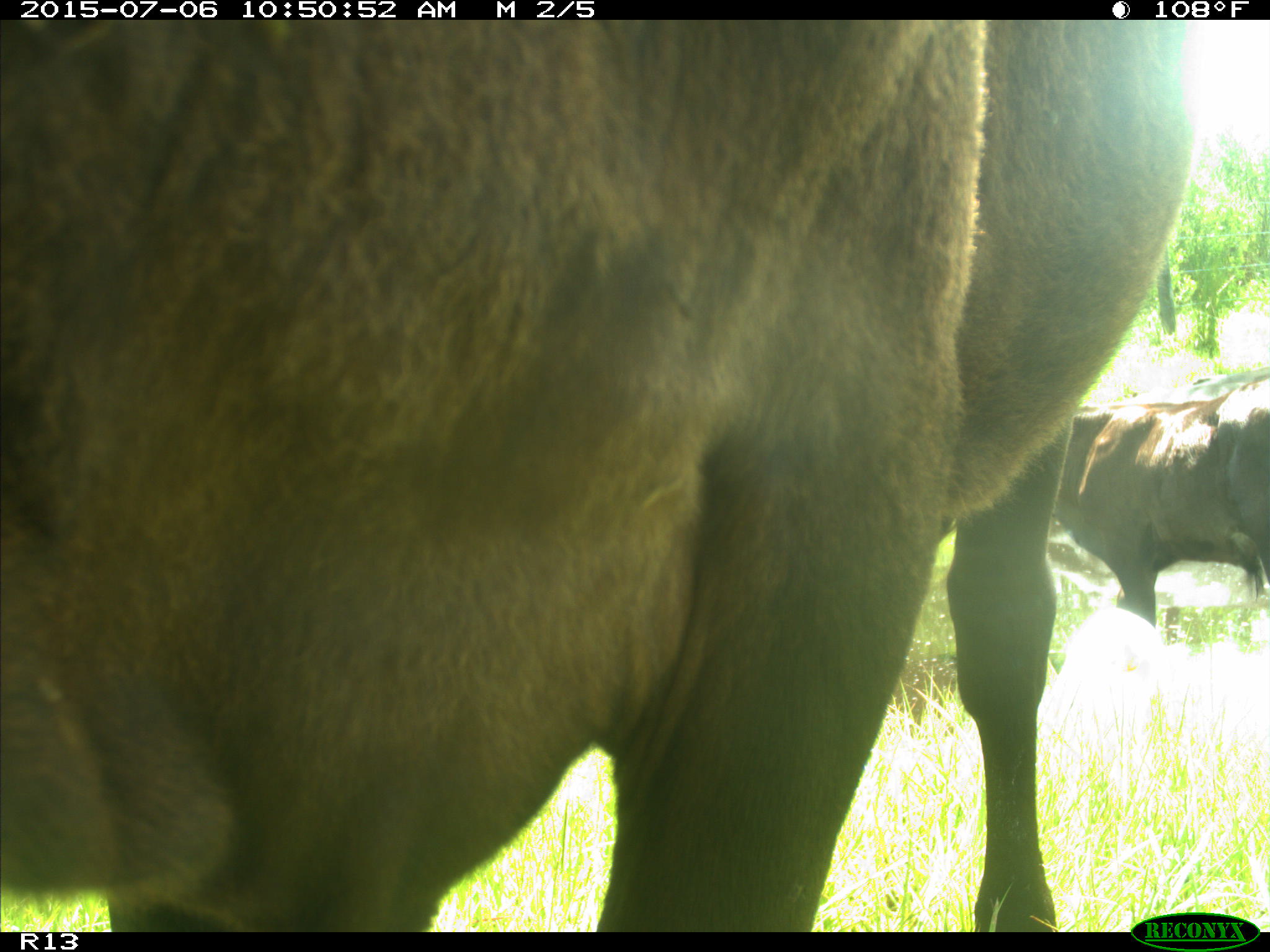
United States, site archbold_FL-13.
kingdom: Animalia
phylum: Chordata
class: Mammalia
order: Artiodactyla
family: Bovidae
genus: Bos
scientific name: Bos taurus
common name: domestic cow